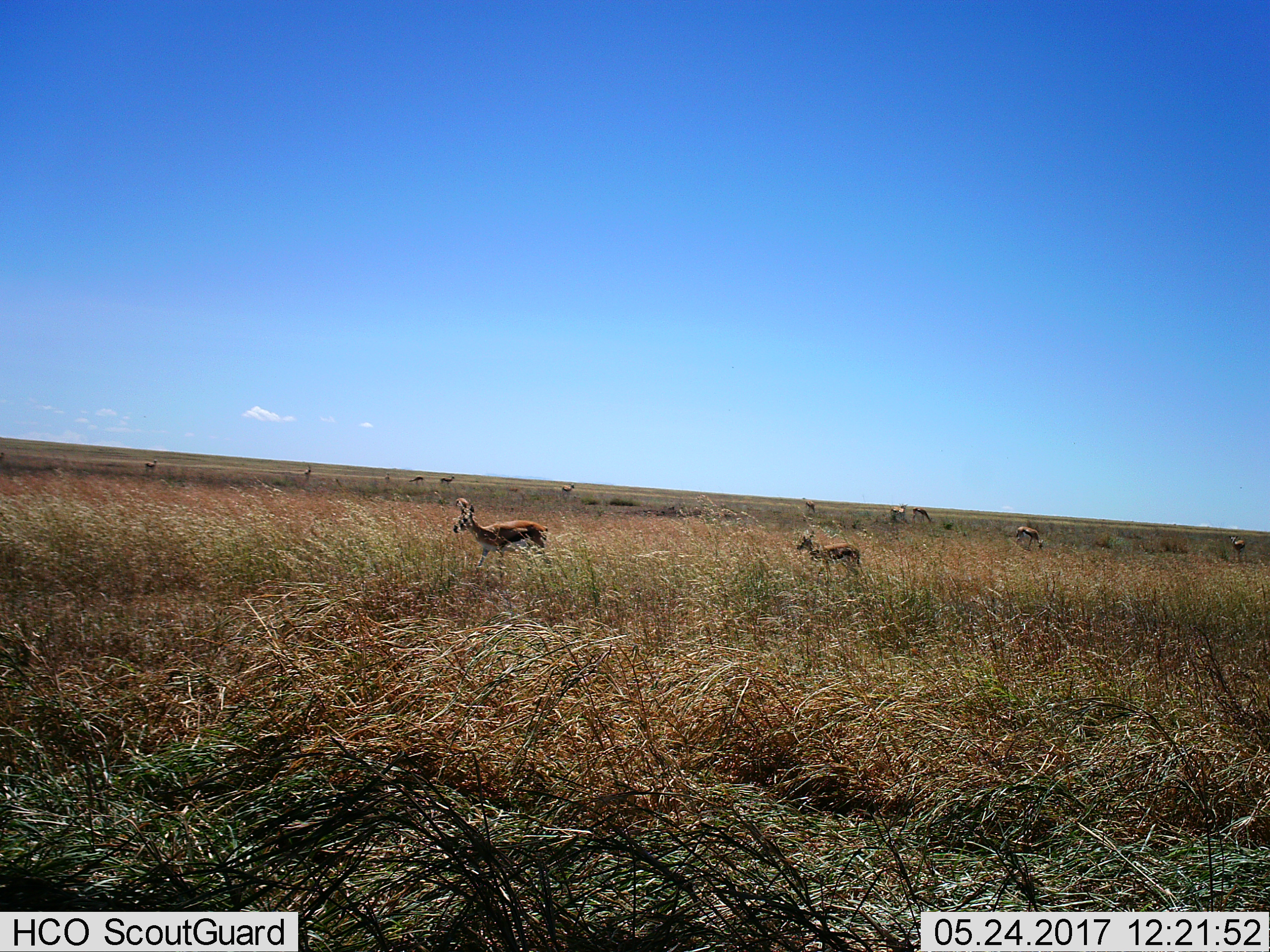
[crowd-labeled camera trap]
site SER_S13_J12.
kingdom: Animalia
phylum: Chordata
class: Mammalia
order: Artiodactyla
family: Bovidae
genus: Eudorcas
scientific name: Eudorcas thomsonii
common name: thomson's gazelle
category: gazellethomsons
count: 2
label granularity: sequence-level